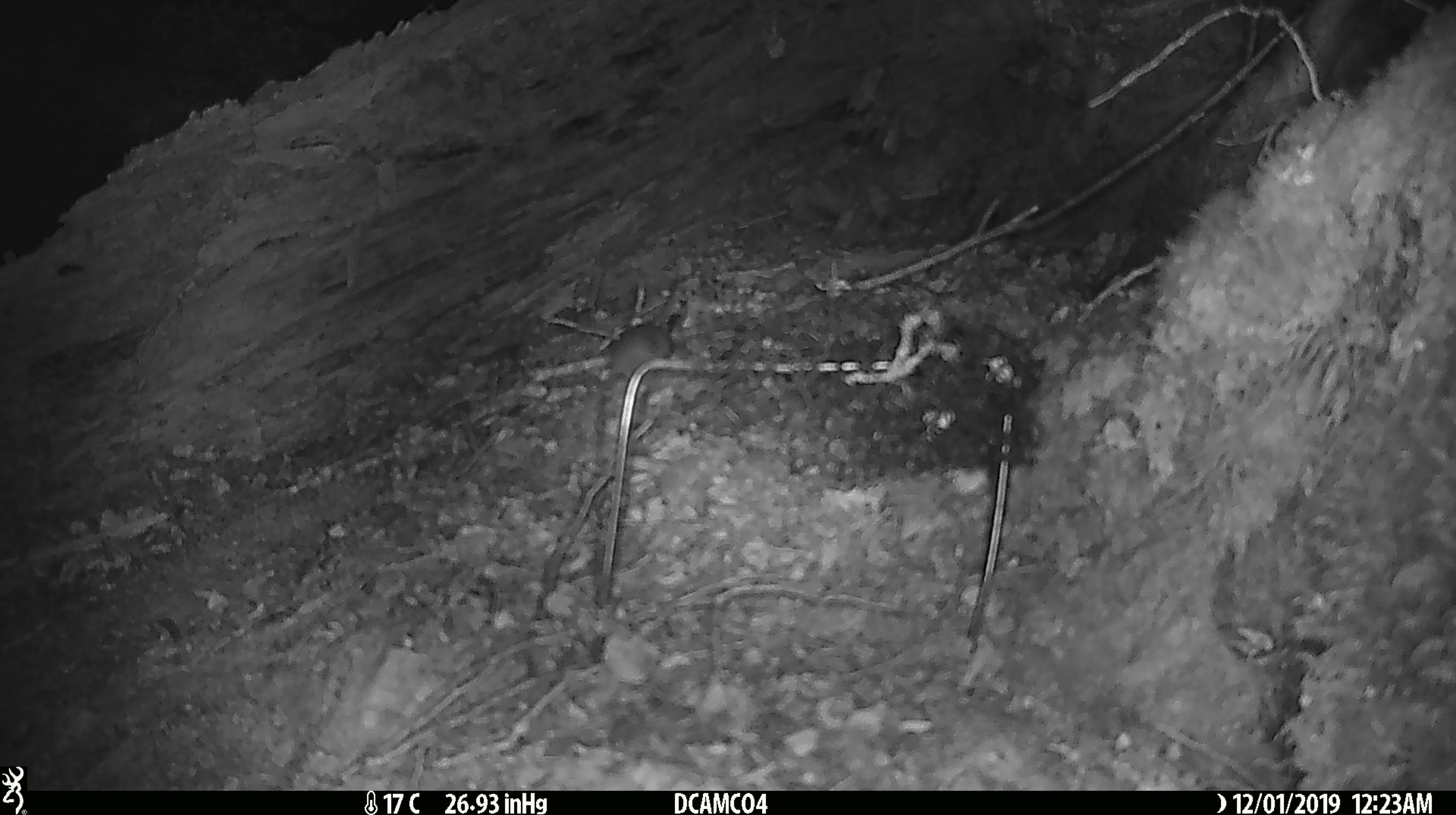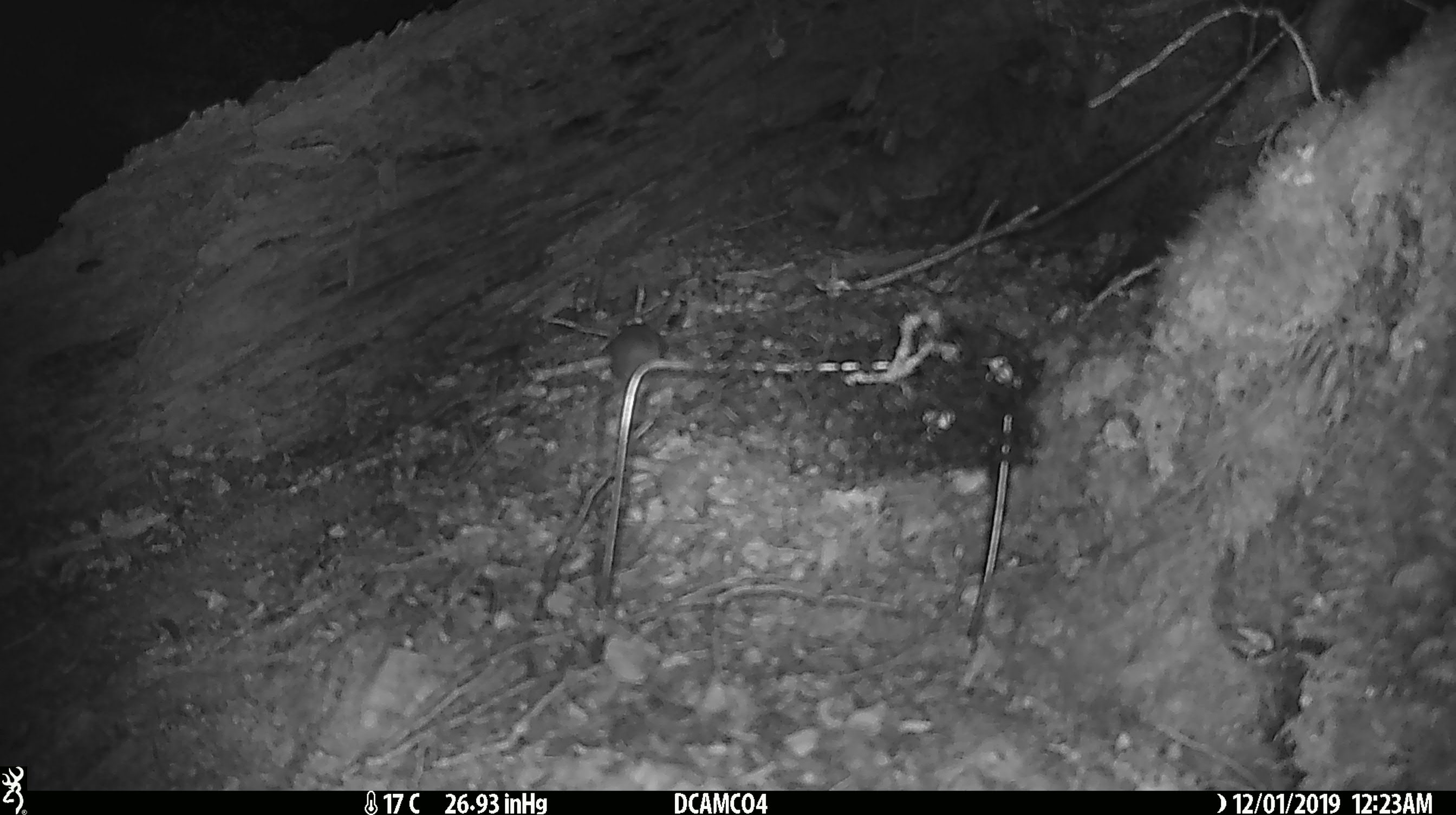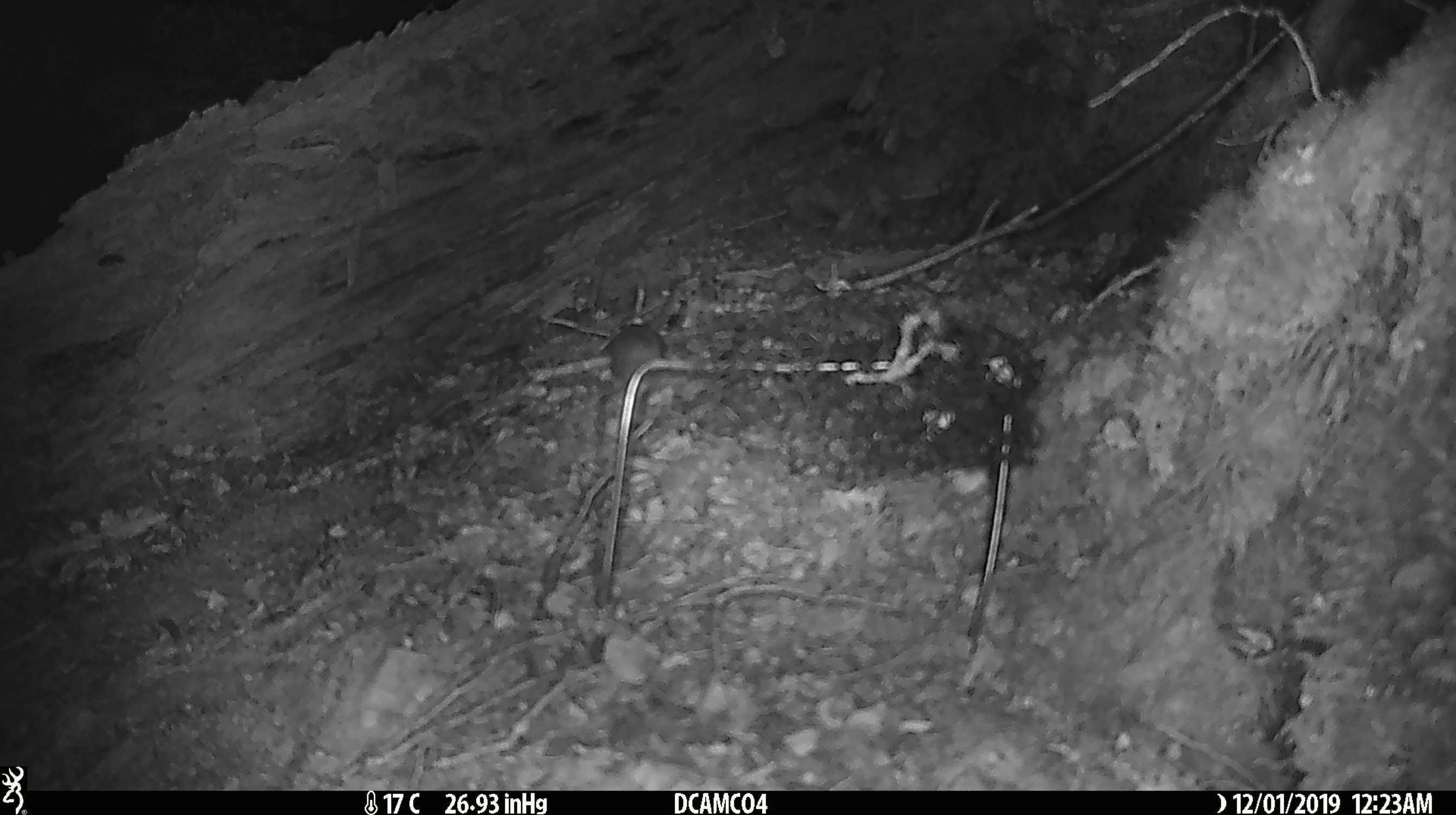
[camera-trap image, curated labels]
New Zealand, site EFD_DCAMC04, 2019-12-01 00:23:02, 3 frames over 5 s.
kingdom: Animalia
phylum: Chordata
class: Mammalia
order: Rodentia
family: Muridae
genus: Mus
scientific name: Mus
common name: mouse